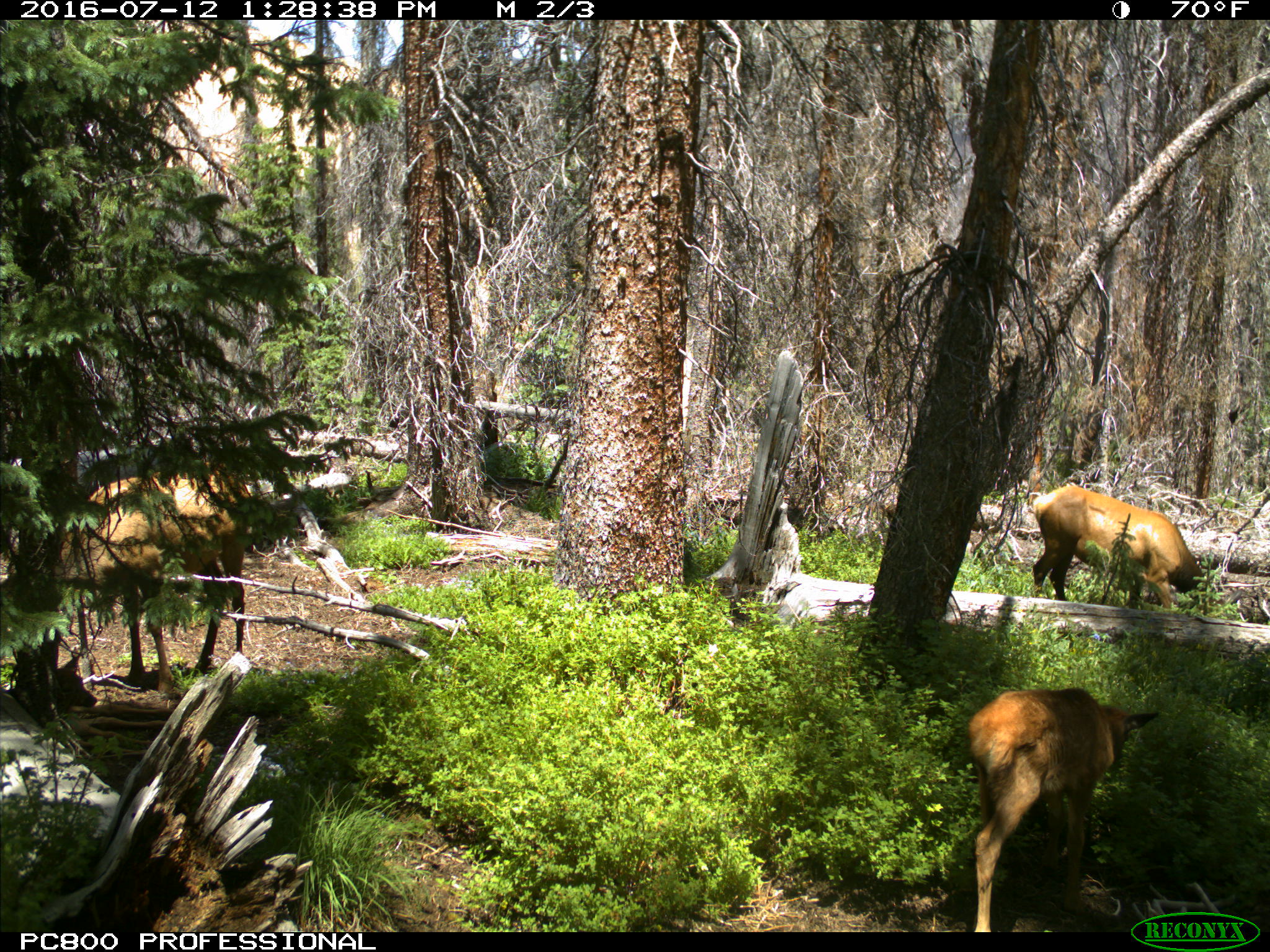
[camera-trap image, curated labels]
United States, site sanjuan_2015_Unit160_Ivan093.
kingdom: Animalia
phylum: Chordata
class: Mammalia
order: Artiodactyla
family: Cervidae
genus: Cervus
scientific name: Cervus elaphus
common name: red deer